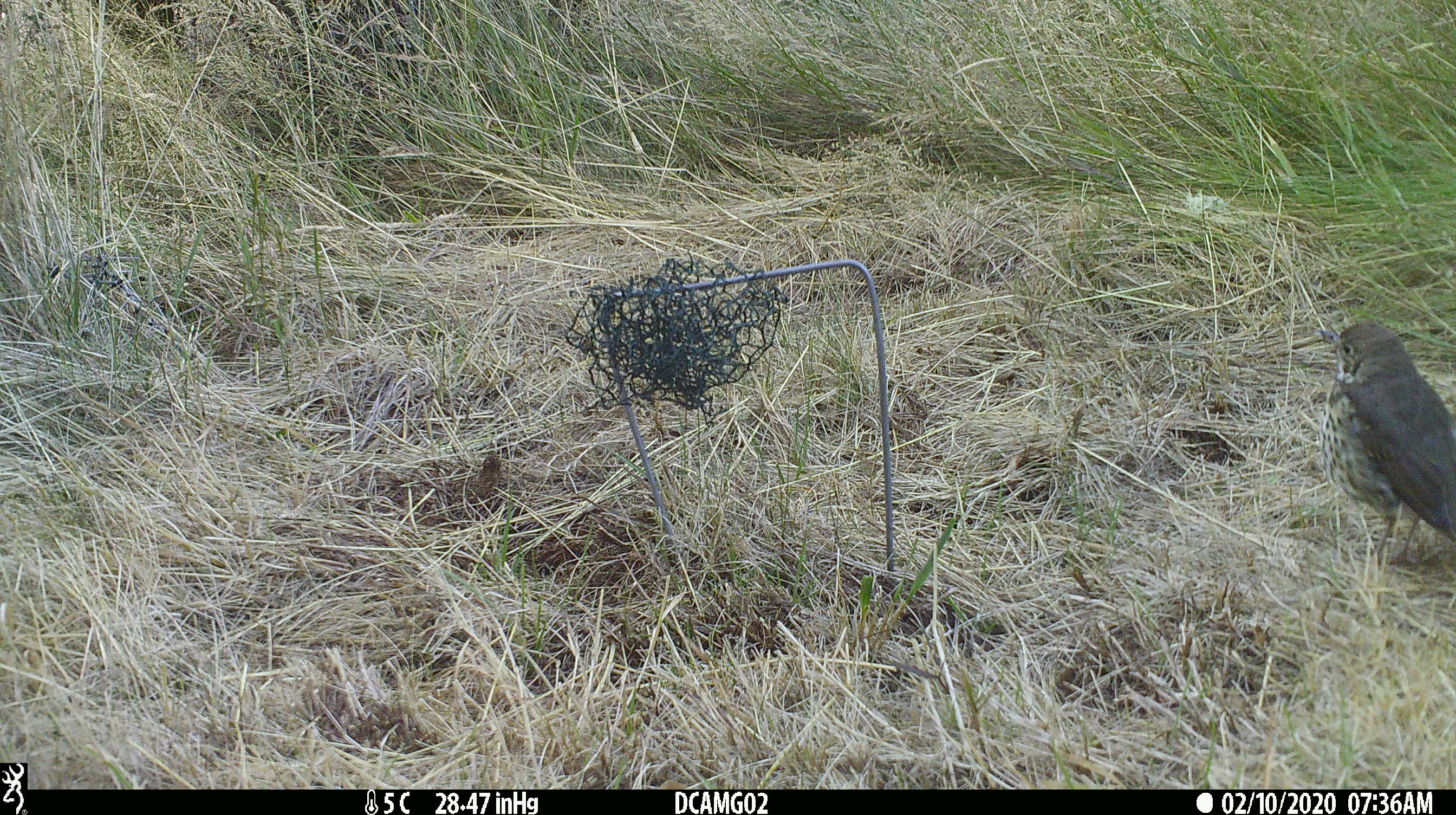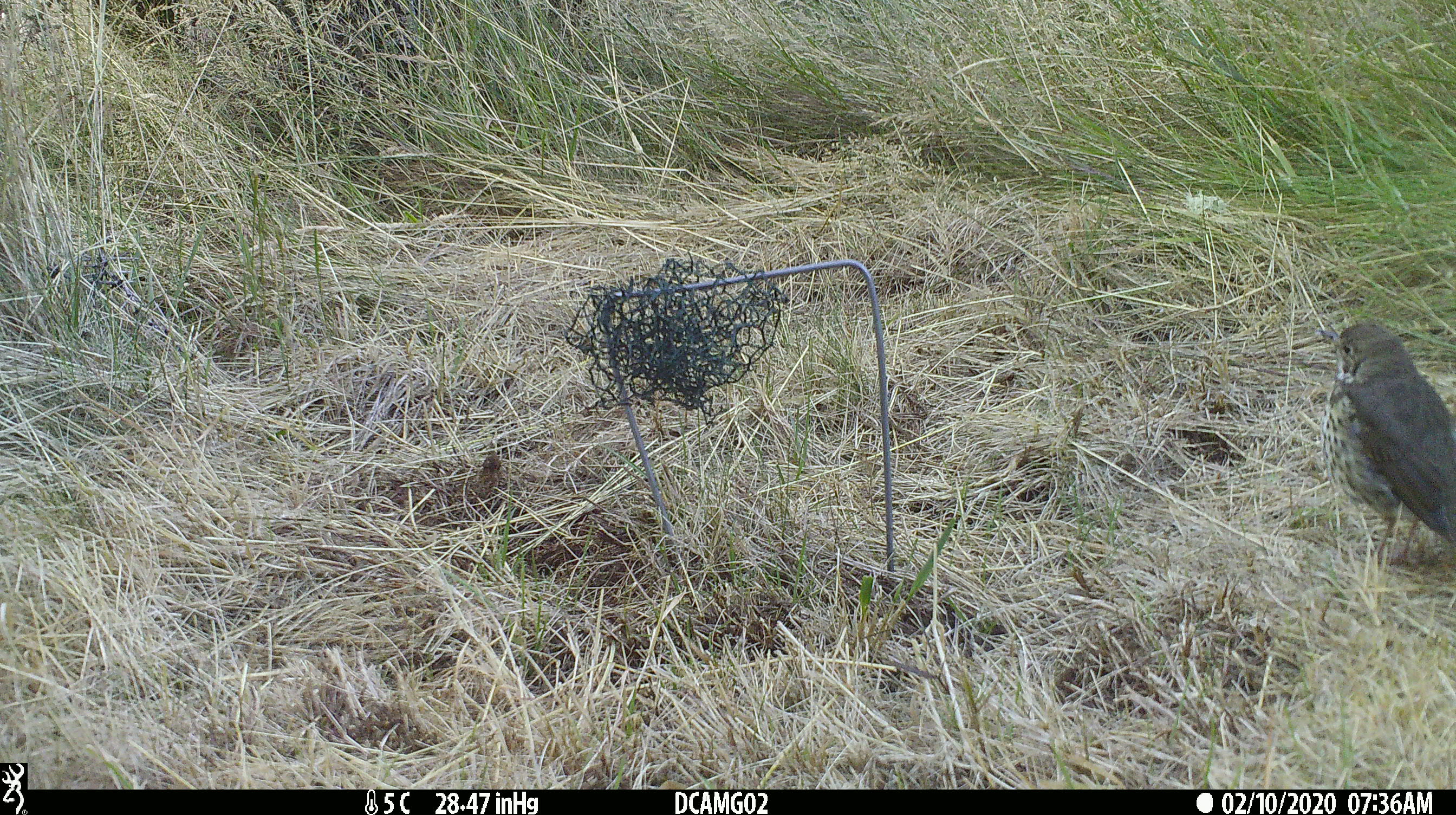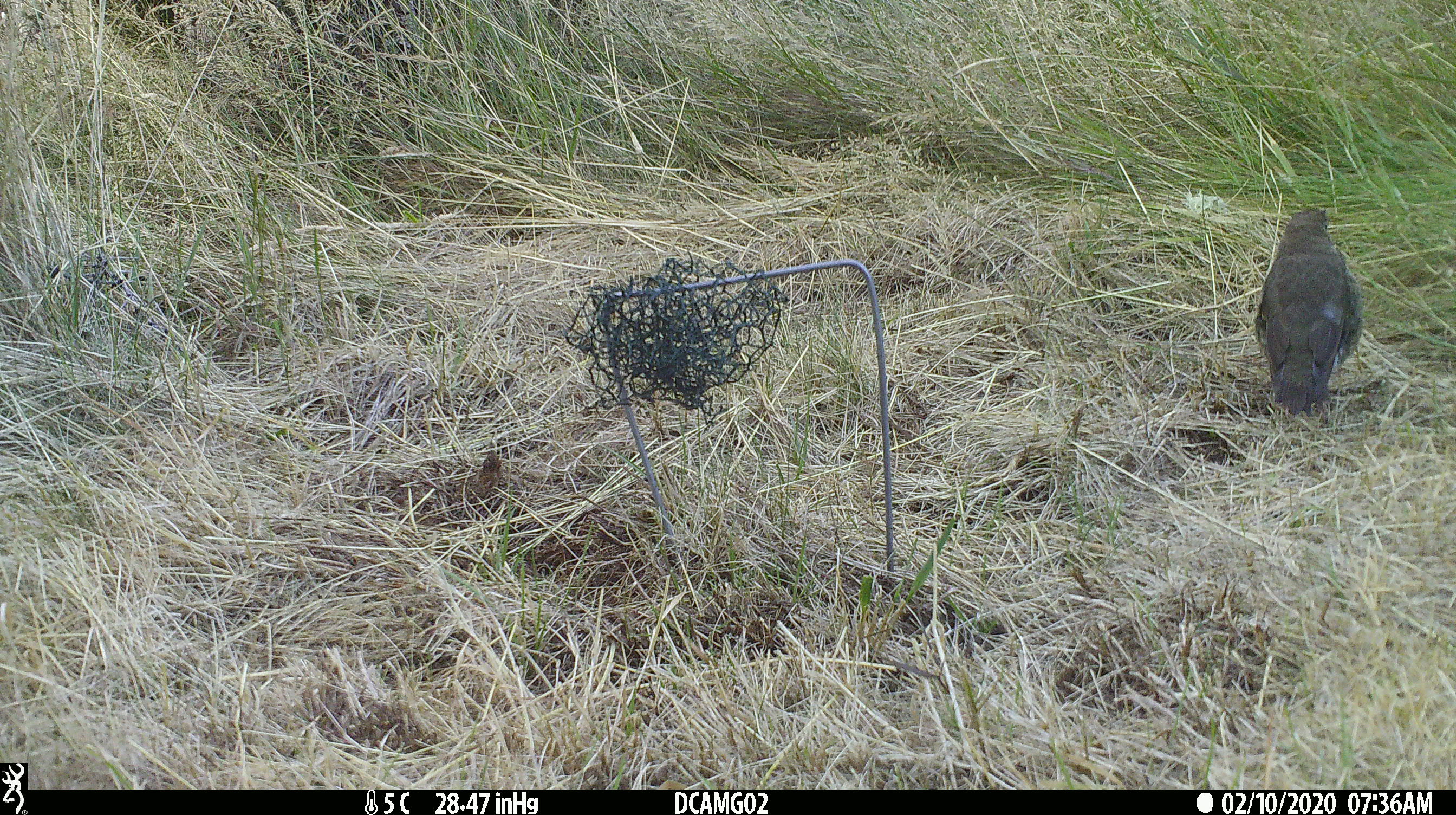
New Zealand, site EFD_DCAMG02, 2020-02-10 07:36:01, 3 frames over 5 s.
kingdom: Animalia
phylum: Chordata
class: Aves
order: Passeriformes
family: Turdidae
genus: Turdus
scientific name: Turdus philomelos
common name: song thrush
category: thrush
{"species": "thrush (song thrush) (Turdus philomelos)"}